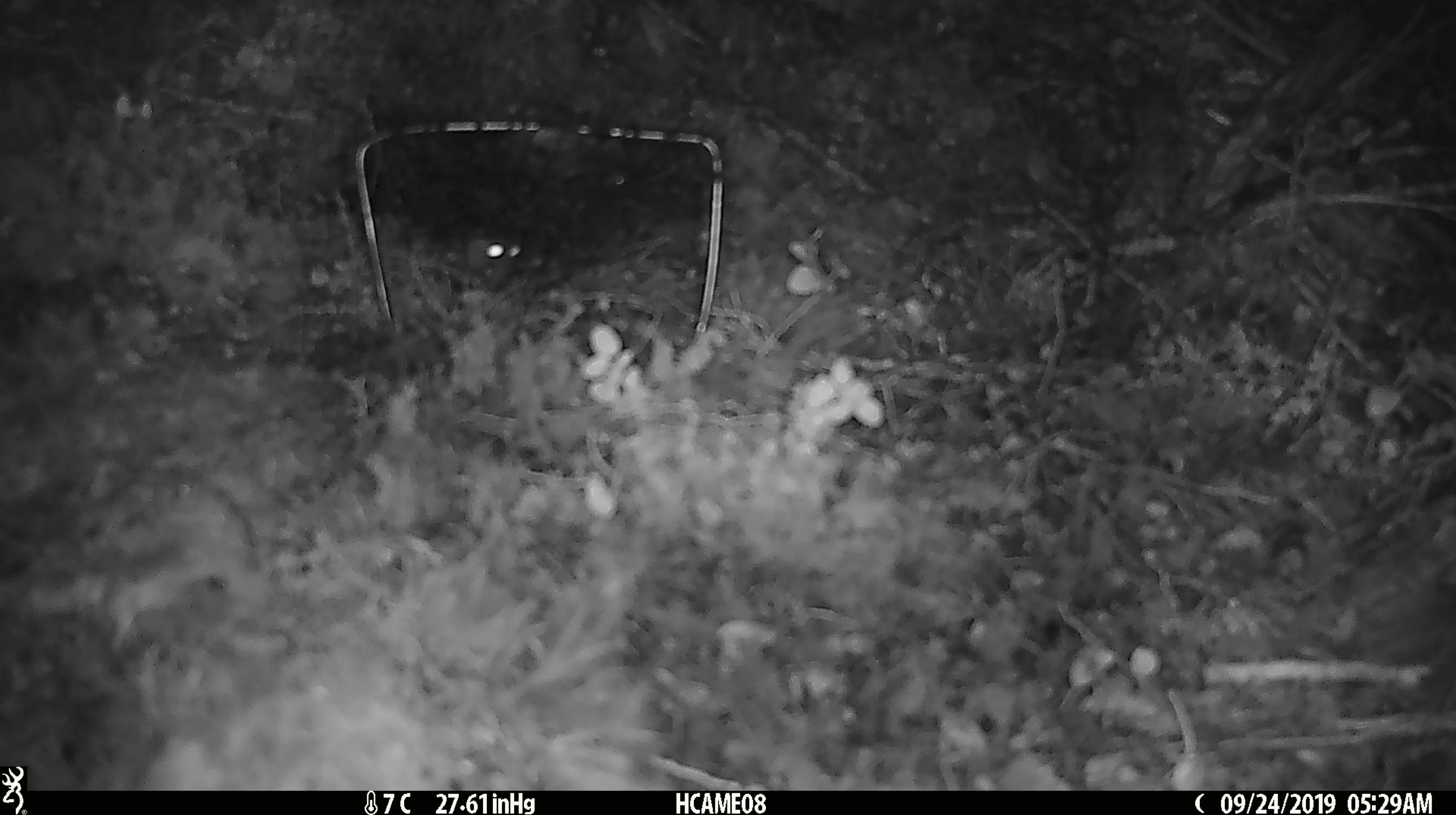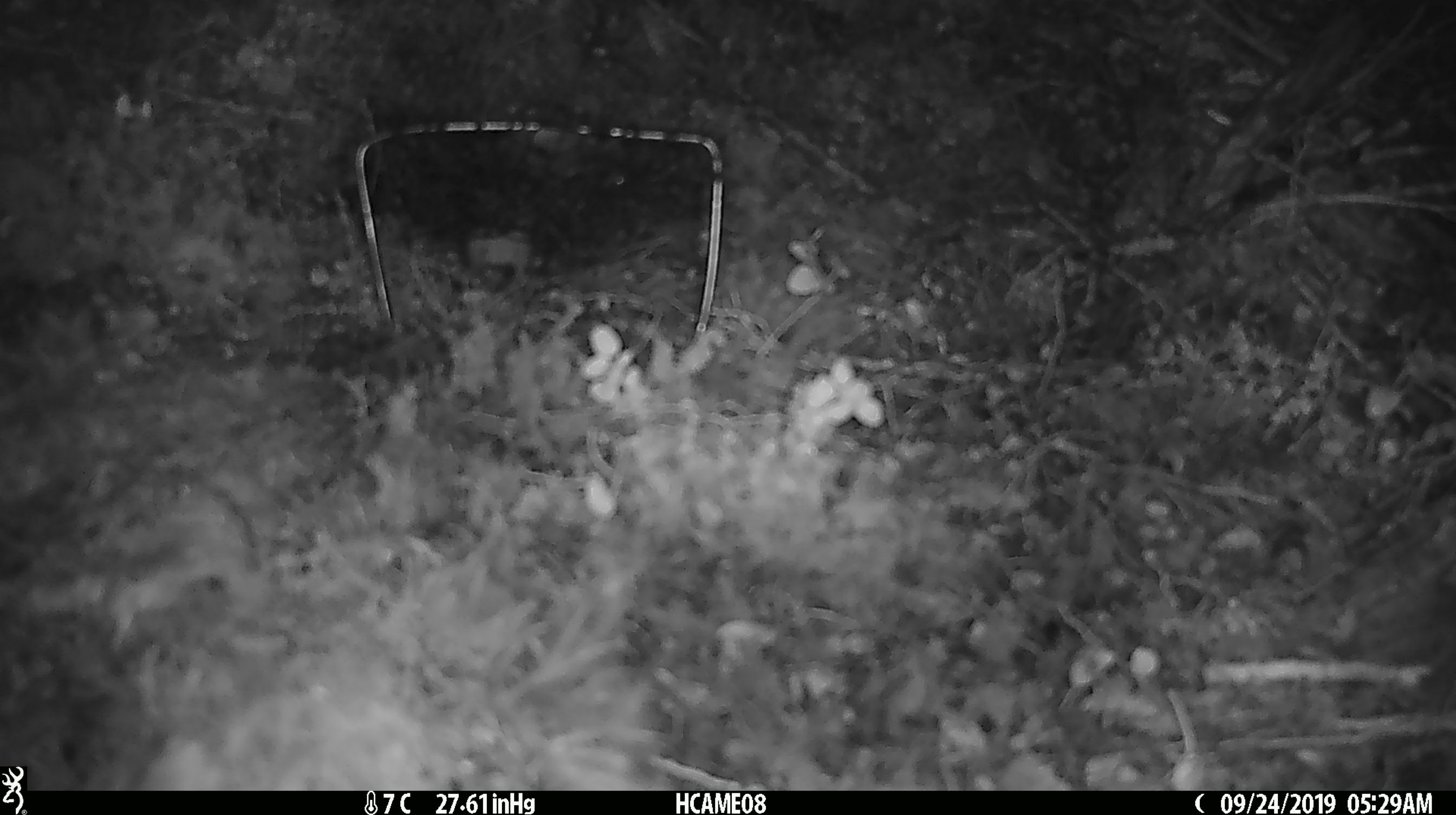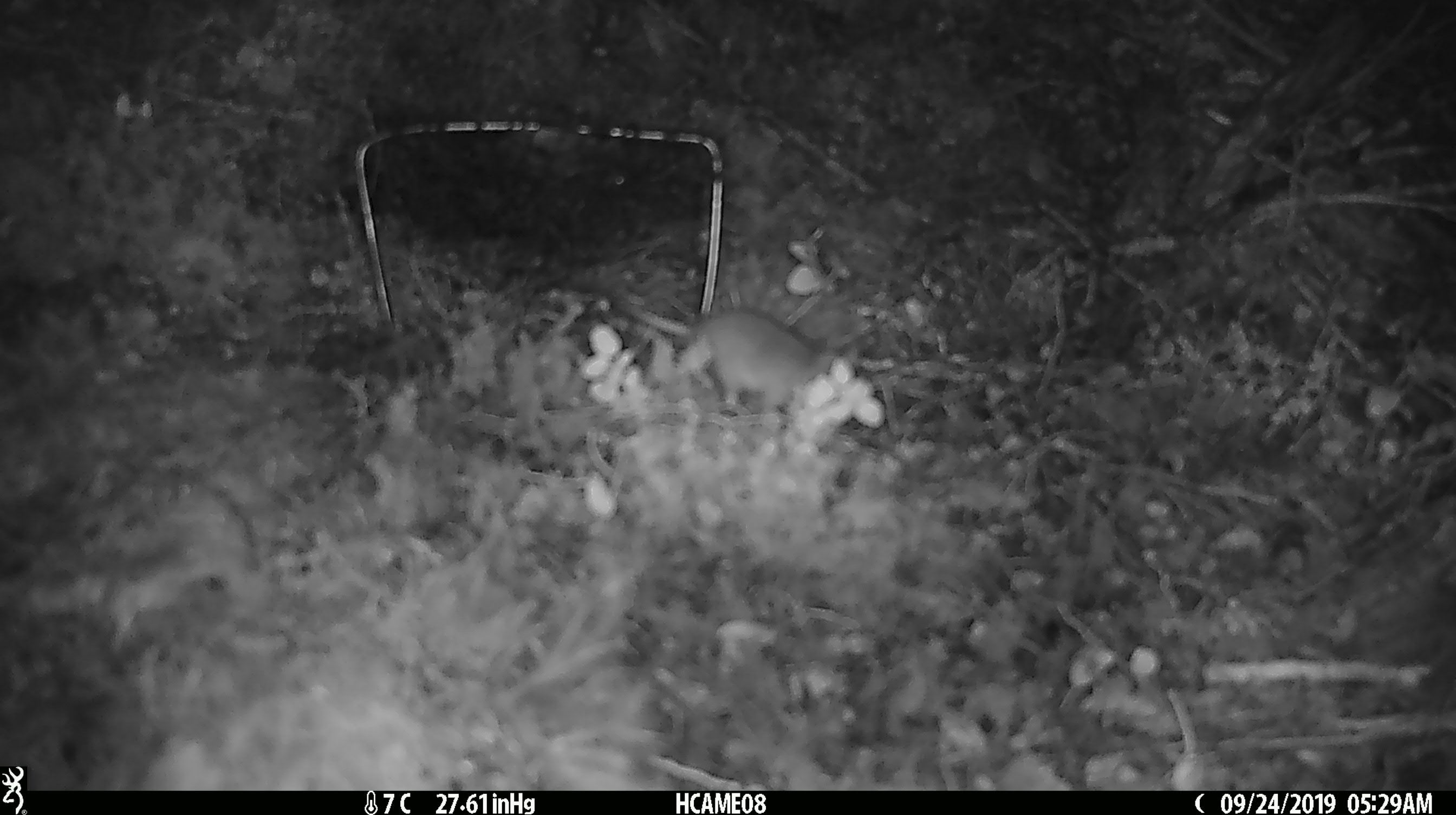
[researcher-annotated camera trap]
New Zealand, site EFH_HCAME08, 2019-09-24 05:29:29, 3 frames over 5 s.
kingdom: Animalia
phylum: Chordata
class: Mammalia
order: Rodentia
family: Muridae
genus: Mus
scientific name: Mus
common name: mouse